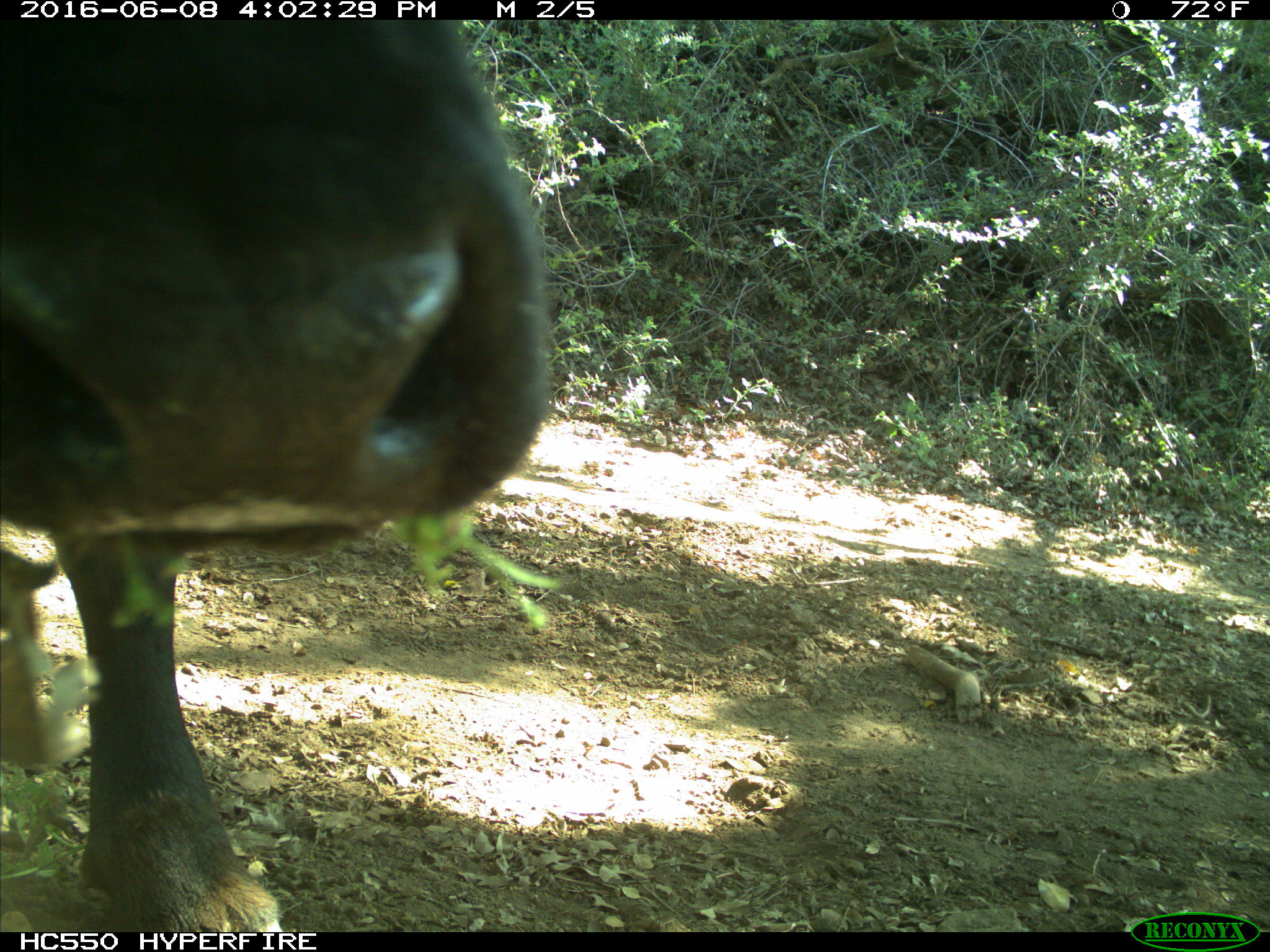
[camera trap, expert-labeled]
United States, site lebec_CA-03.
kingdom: Animalia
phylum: Chordata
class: Mammalia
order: Artiodactyla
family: Bovidae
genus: Bos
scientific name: Bos taurus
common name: domestic cow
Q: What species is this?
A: Bos taurus (domestic cow).